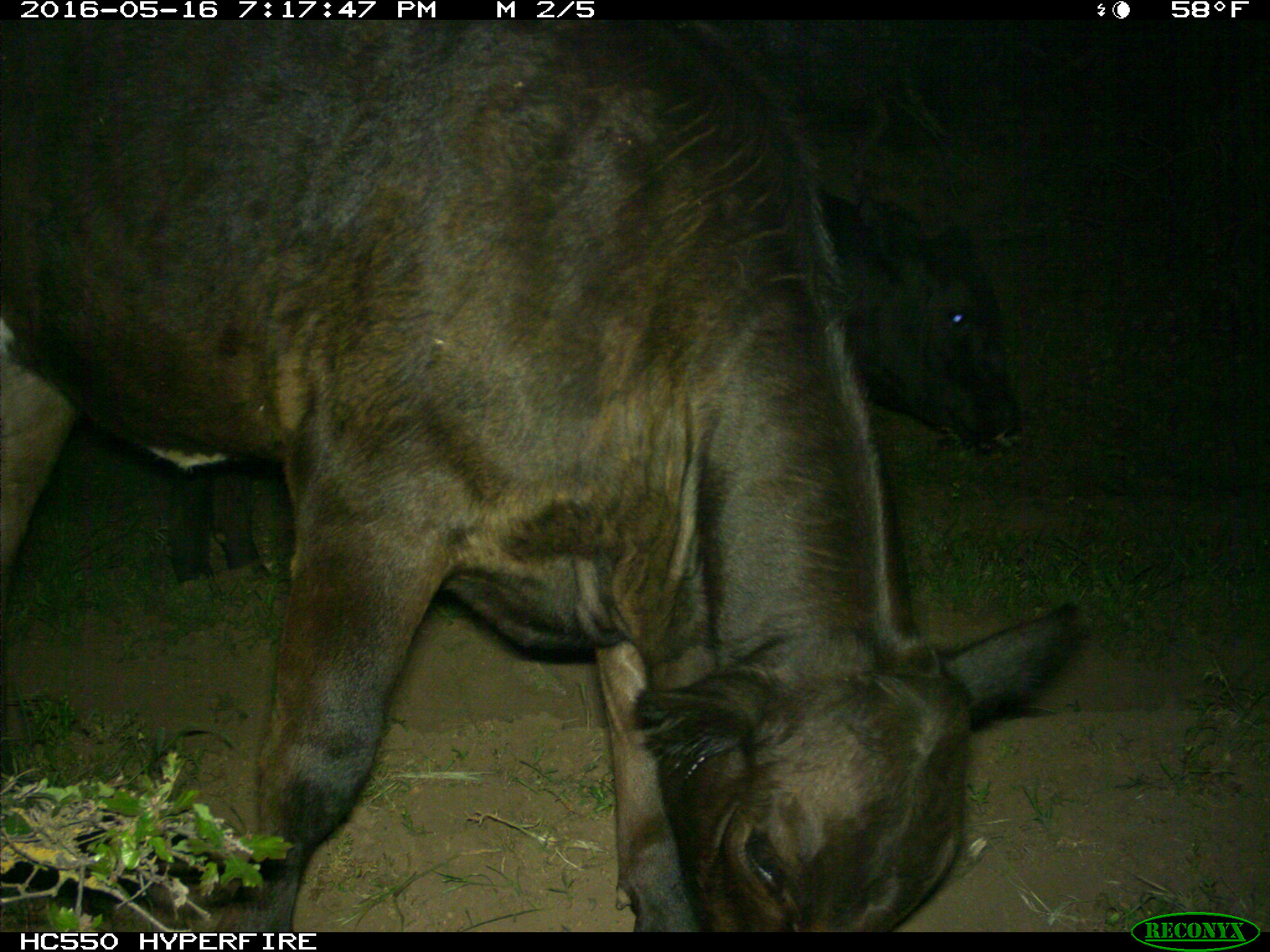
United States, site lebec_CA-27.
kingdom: Animalia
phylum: Chordata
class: Mammalia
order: Artiodactyla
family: Bovidae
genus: Bos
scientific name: Bos taurus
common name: domestic cow